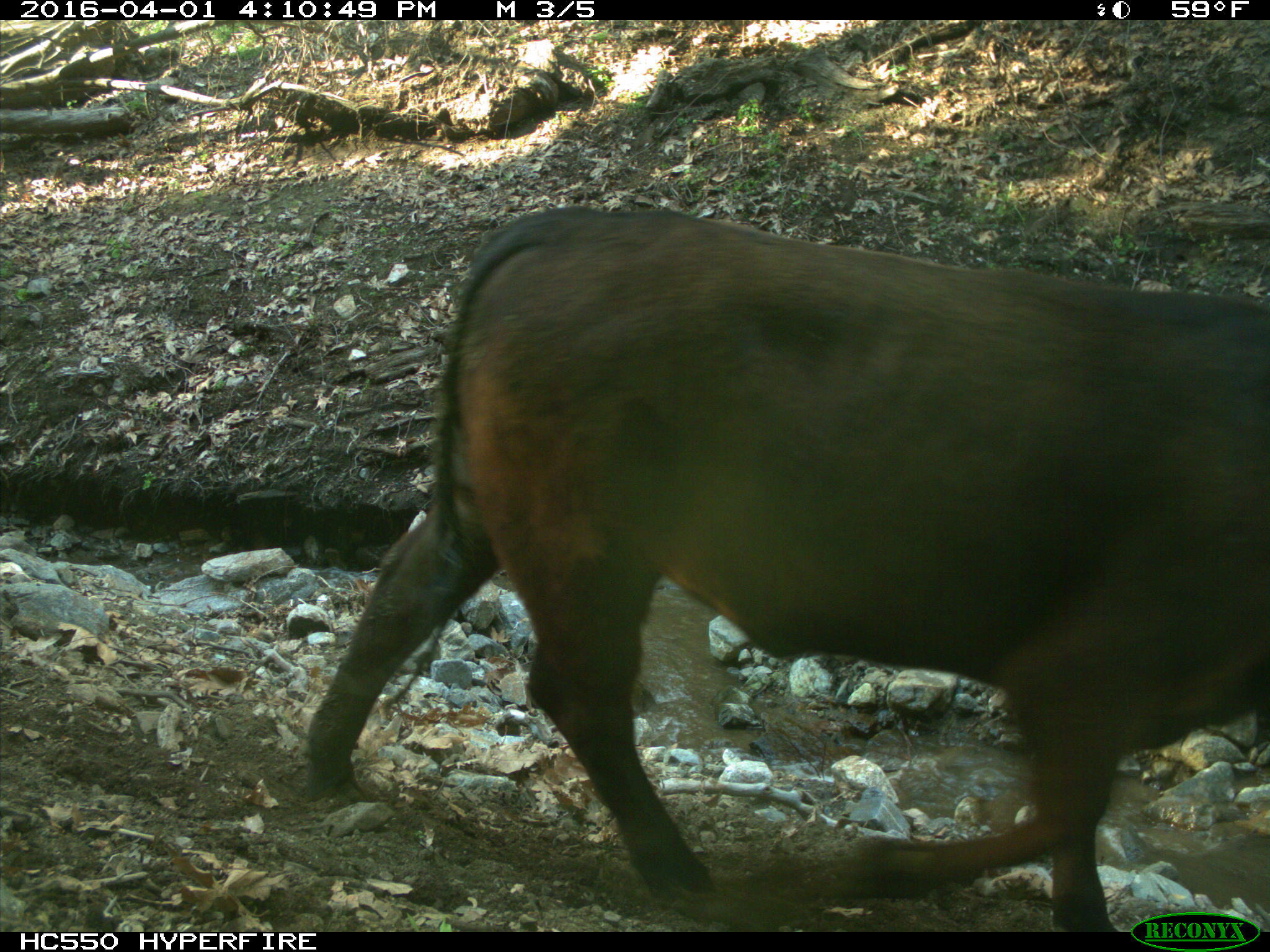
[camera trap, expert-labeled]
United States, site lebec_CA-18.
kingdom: Animalia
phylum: Chordata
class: Mammalia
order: Artiodactyla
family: Bovidae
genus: Bos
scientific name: Bos taurus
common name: domestic cow